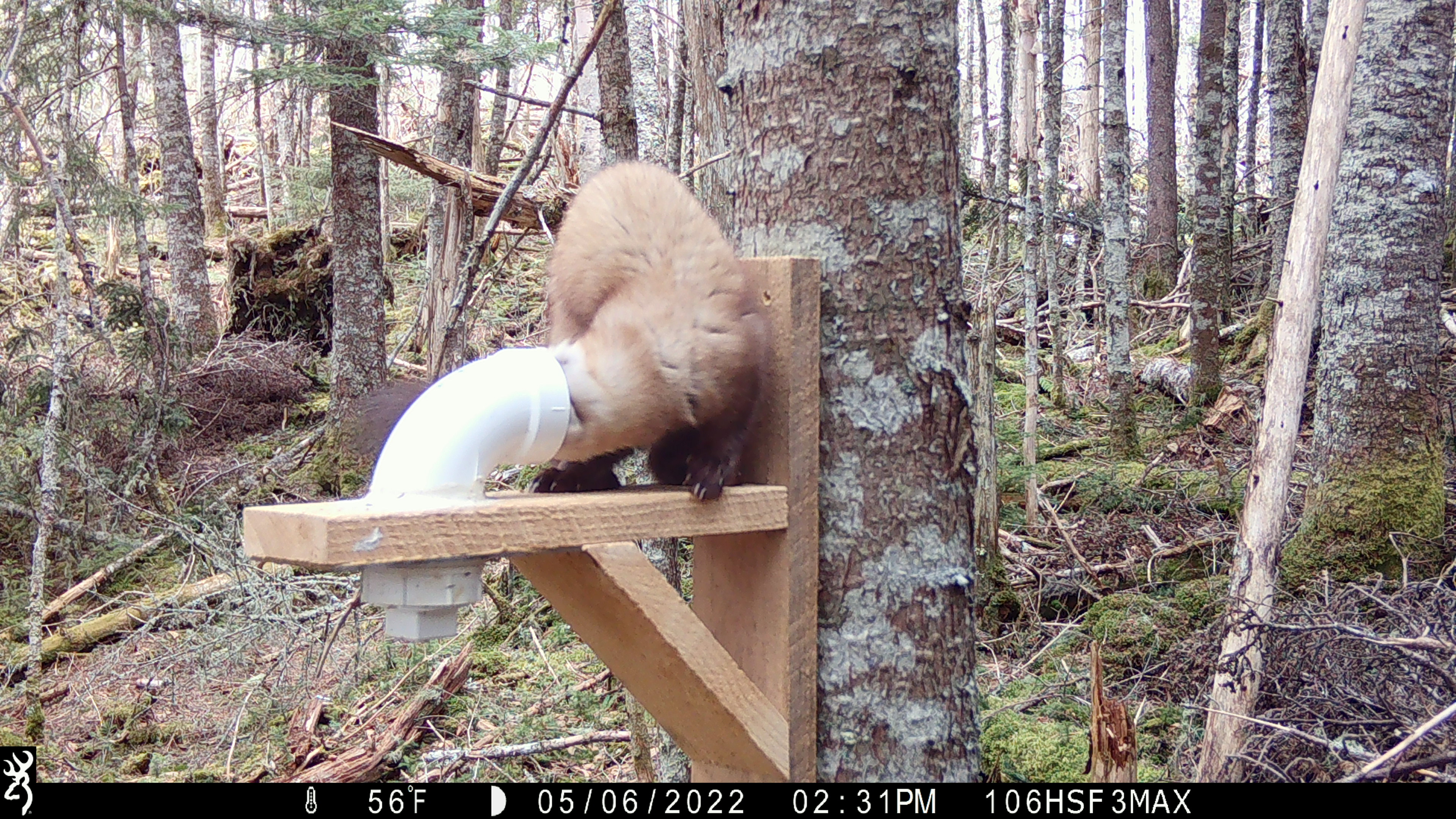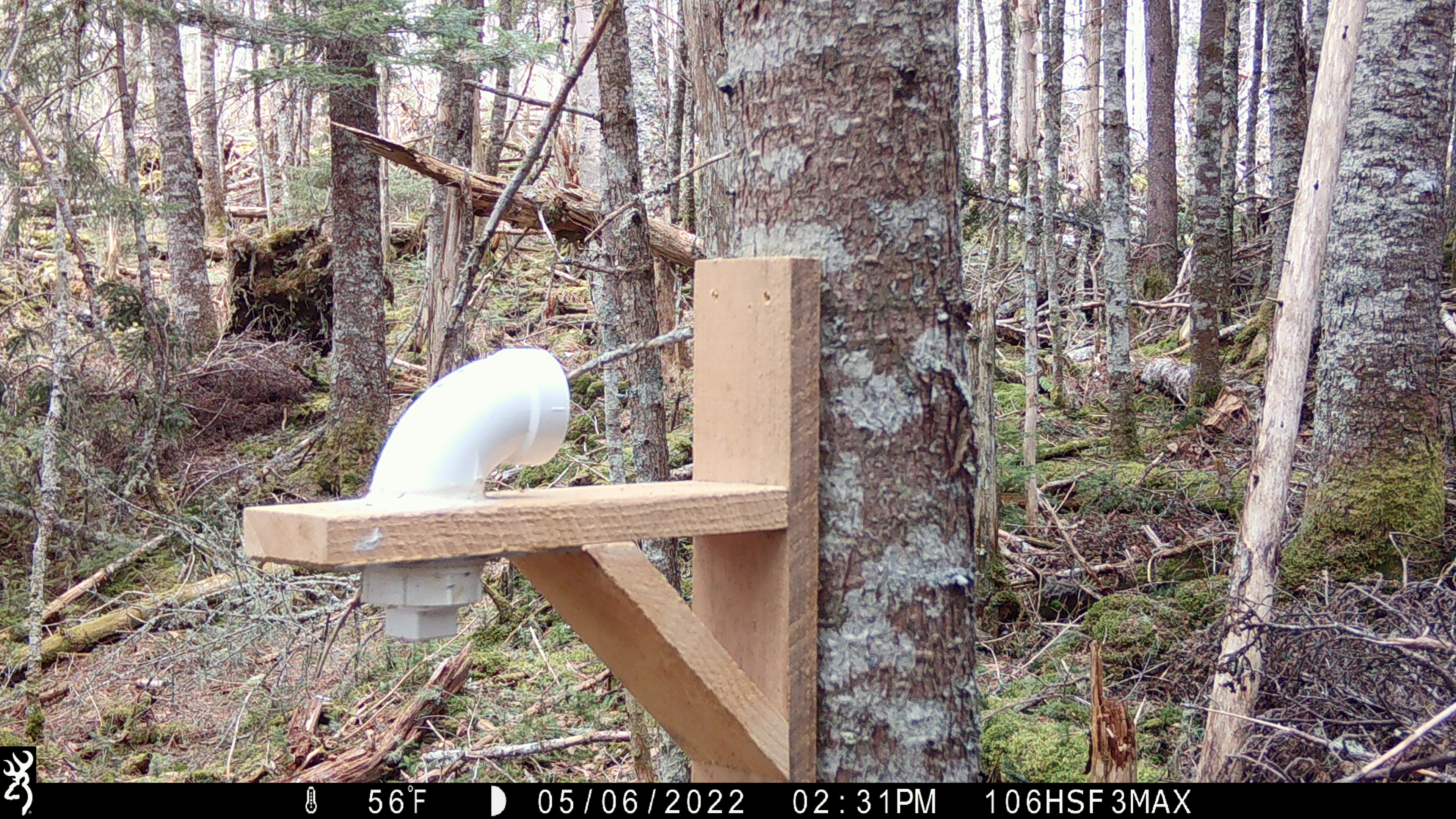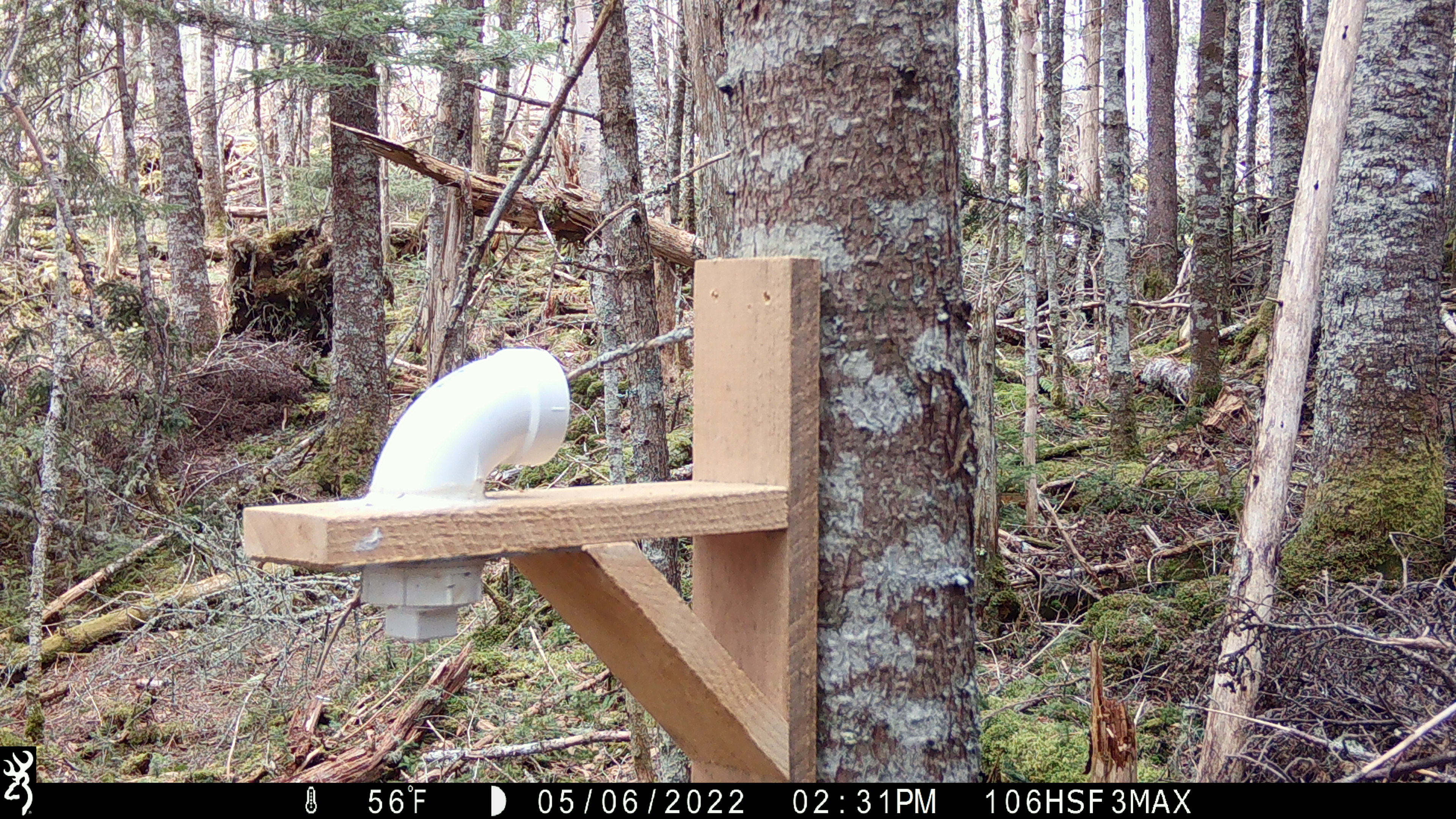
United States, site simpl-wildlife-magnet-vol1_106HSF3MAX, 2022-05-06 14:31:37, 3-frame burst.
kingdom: Animalia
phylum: Chordata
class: Mammalia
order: Carnivora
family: Mustelidae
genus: Martes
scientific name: Martes americana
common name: american marten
American marten (Martes americana).